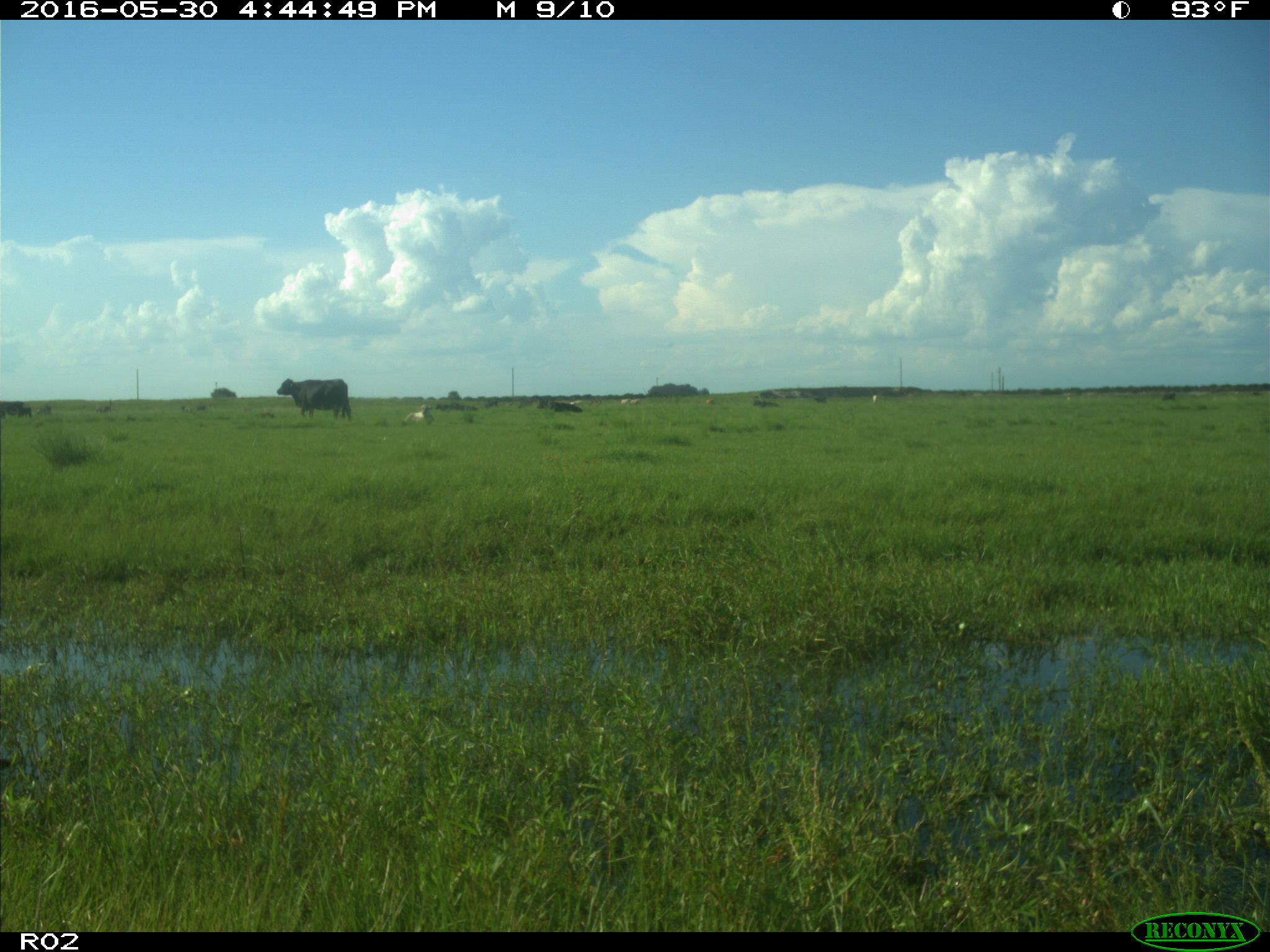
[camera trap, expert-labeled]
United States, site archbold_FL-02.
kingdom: Animalia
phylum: Chordata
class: Mammalia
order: Artiodactyla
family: Bovidae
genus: Bos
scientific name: Bos taurus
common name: domestic cow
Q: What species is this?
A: Bos taurus (domestic cow).